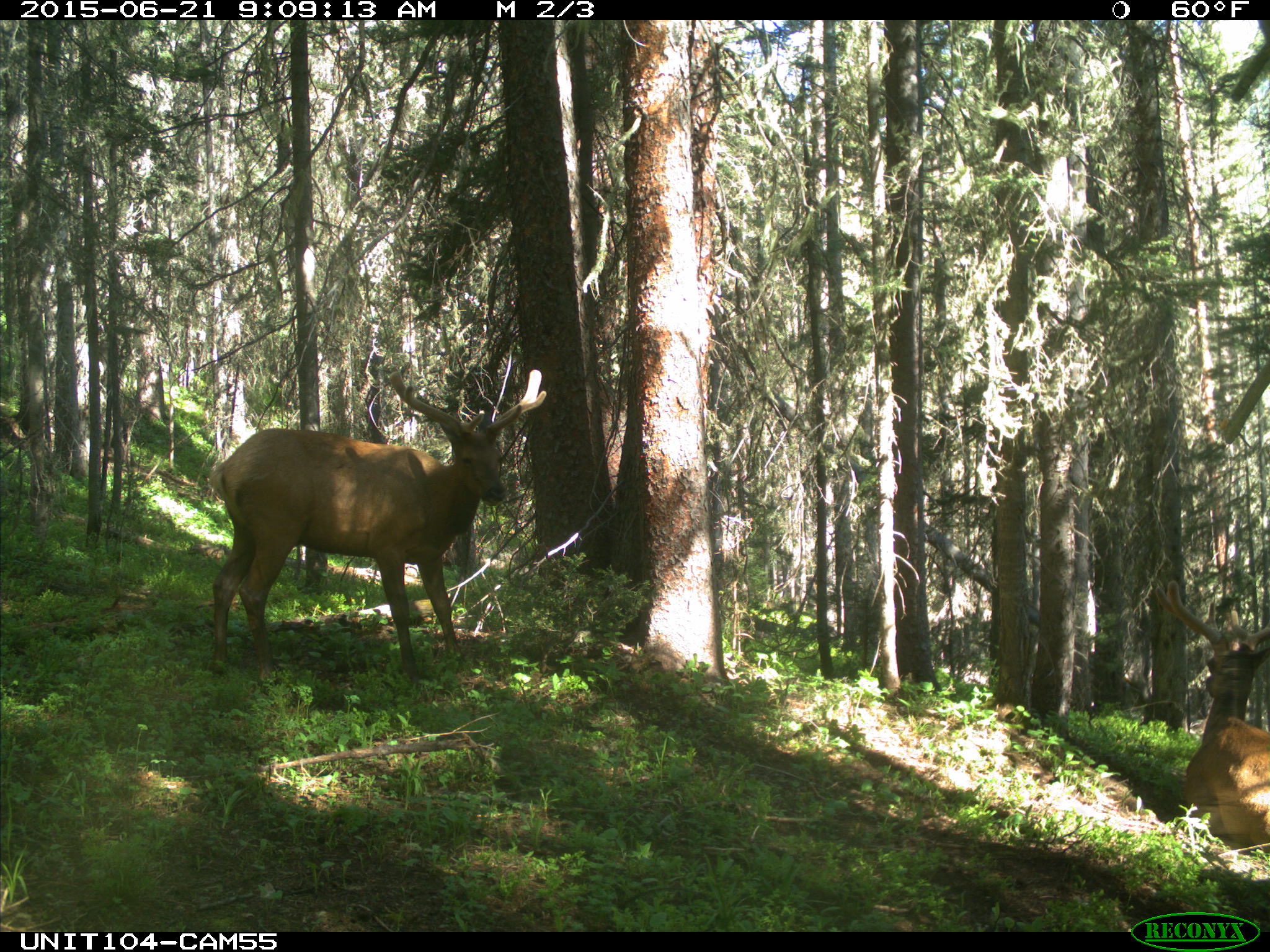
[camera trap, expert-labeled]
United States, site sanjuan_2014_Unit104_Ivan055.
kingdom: Animalia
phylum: Chordata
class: Mammalia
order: Artiodactyla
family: Cervidae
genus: Cervus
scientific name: Cervus elaphus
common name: red deer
Cervus elaphus (red deer).